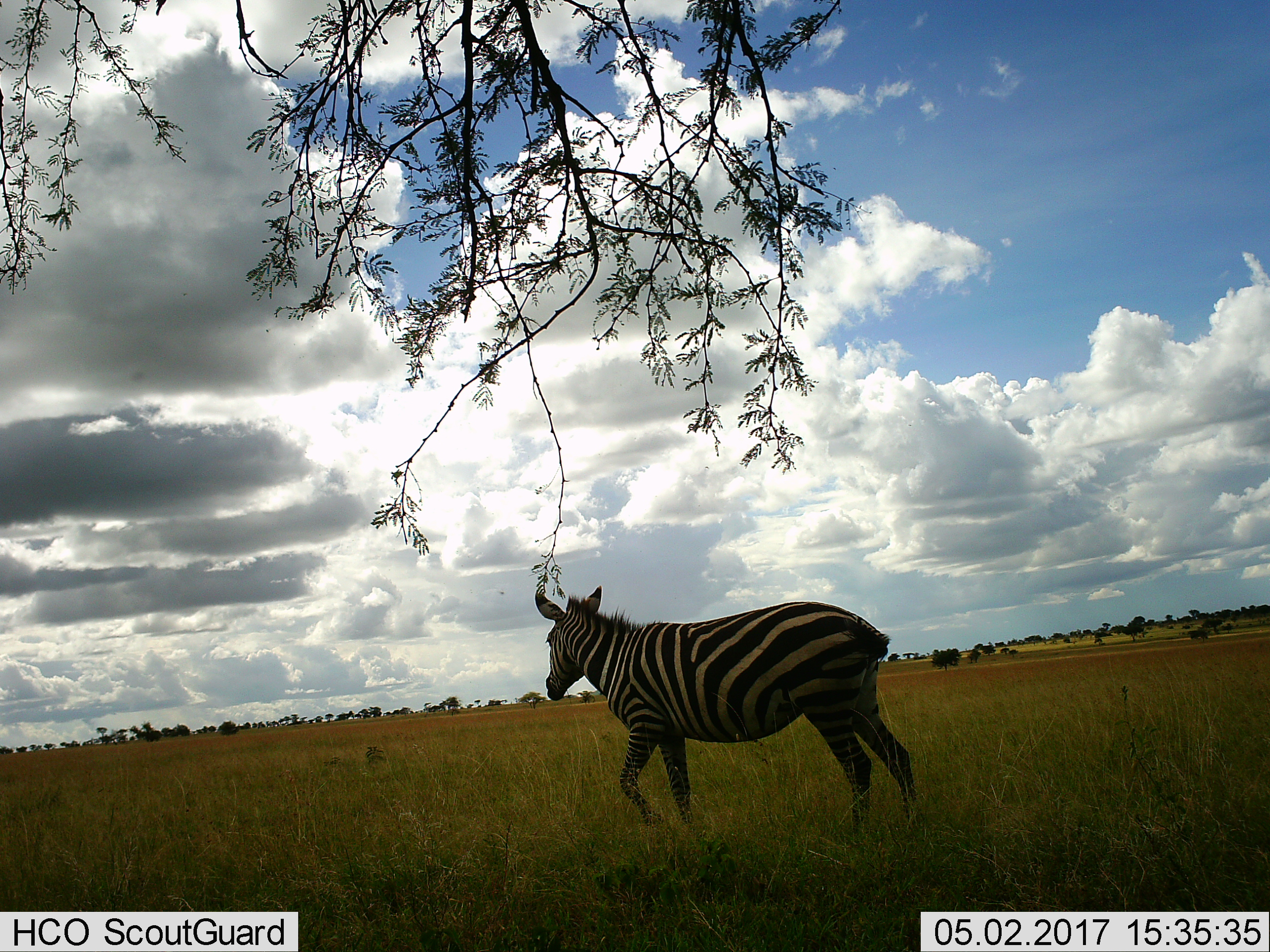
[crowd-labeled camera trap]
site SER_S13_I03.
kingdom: Animalia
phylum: Chordata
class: Mammalia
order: Perissodactyla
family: Equidae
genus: Equus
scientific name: Equus quagga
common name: plains zebra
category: zebraplains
Zebraplains (plains zebra) (Equus quagga), count 1. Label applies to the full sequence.